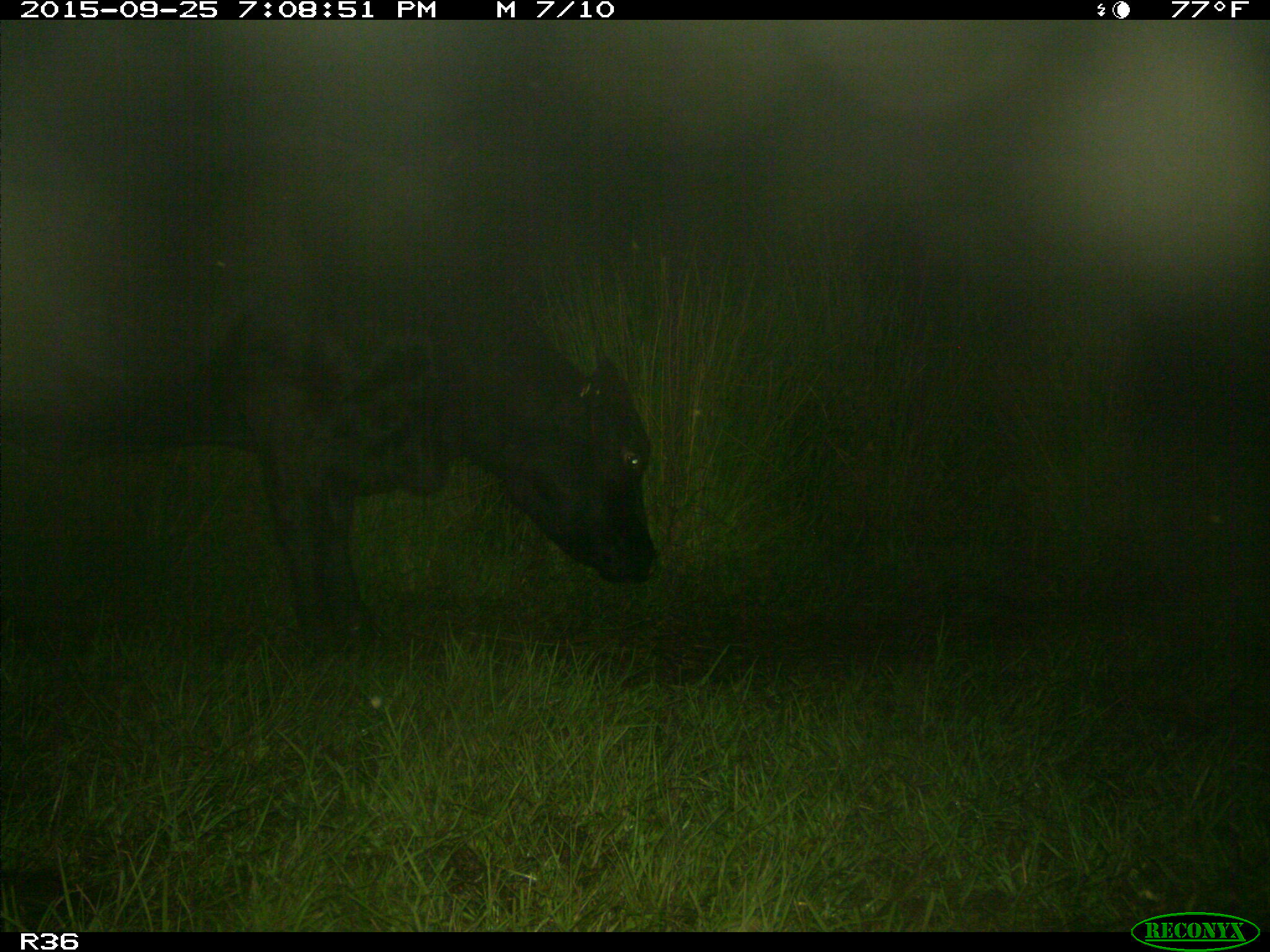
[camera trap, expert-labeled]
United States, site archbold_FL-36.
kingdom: Animalia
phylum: Chordata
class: Mammalia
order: Artiodactyla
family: Bovidae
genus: Bos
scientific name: Bos taurus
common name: domestic cow